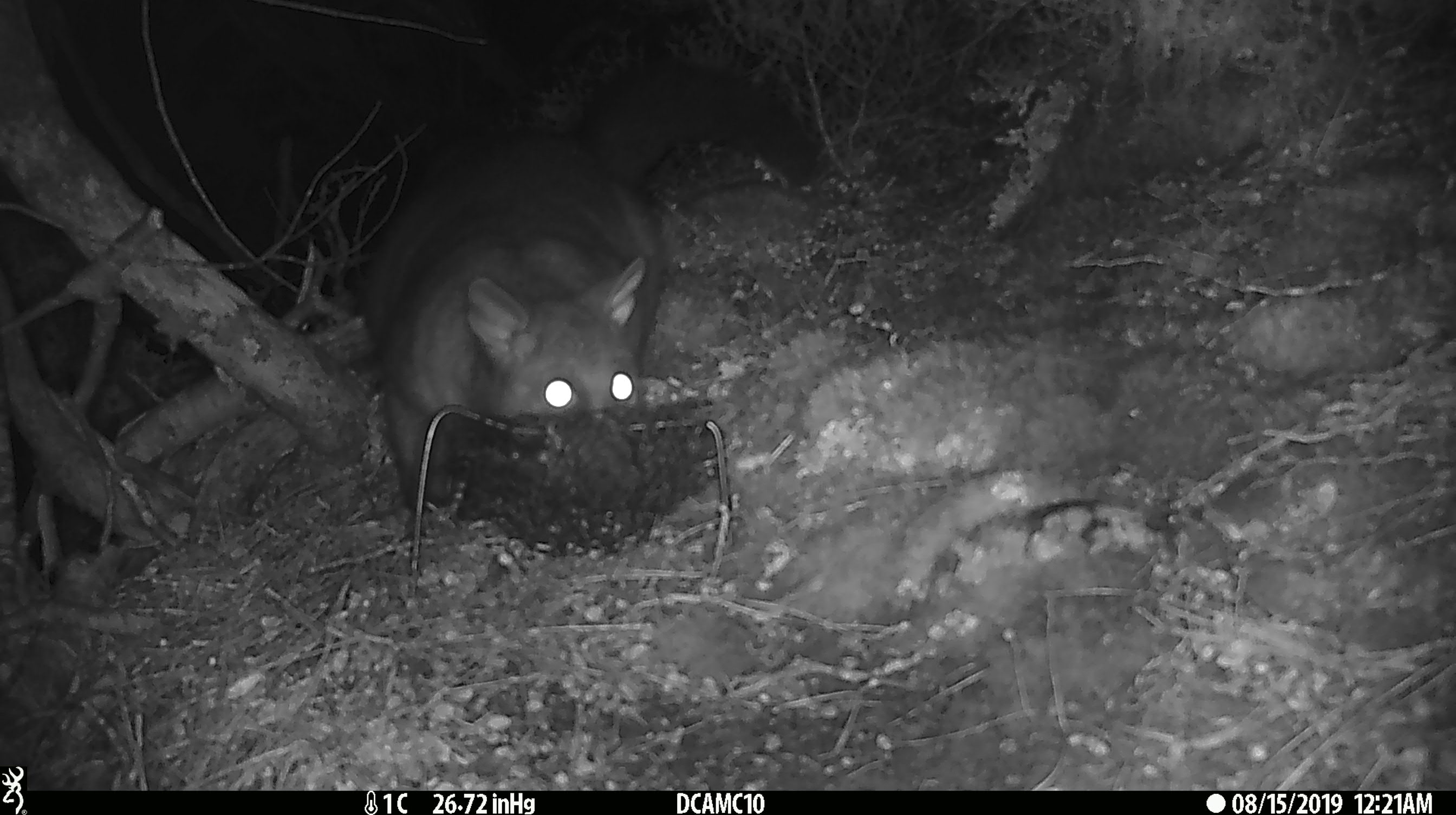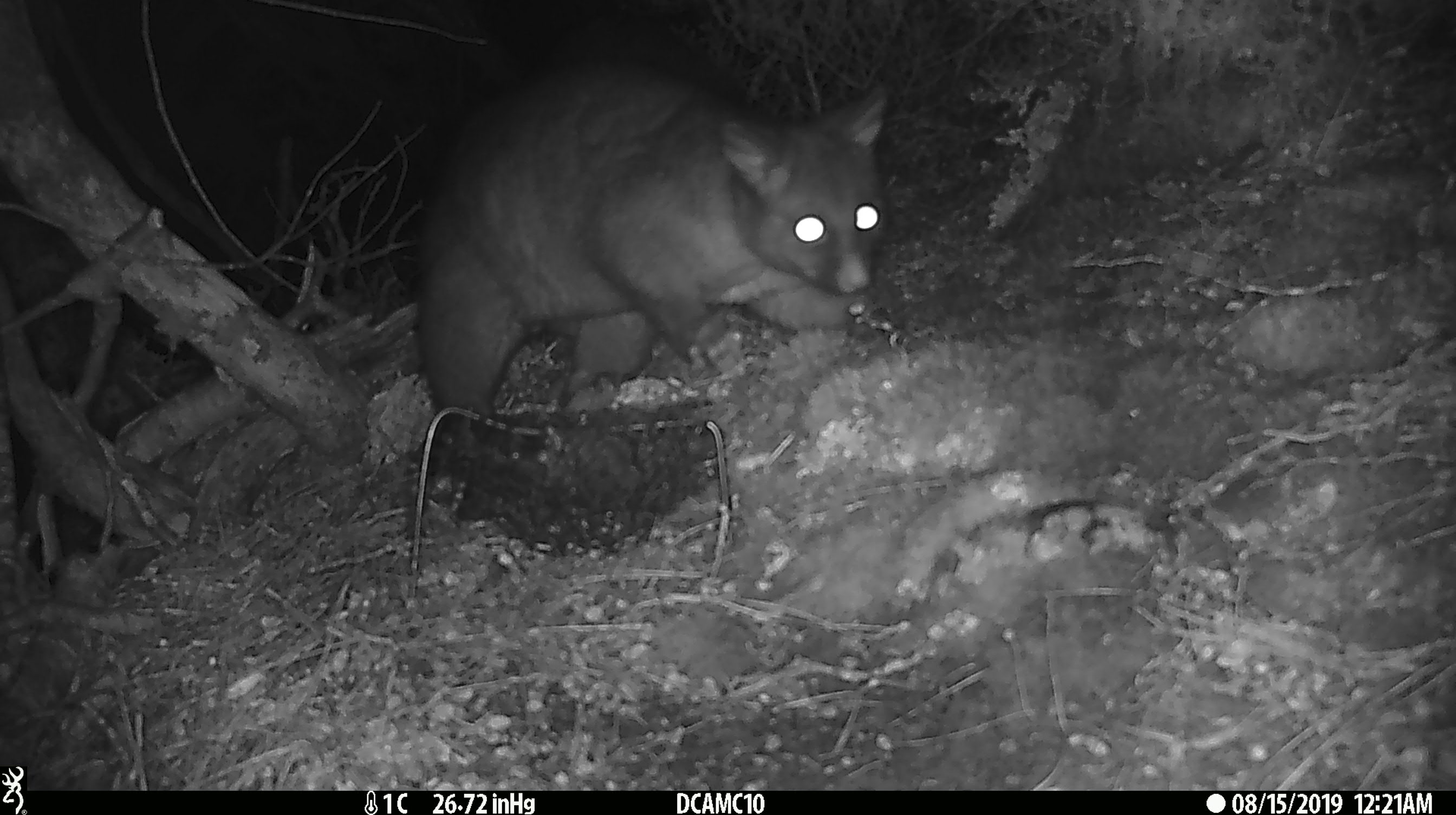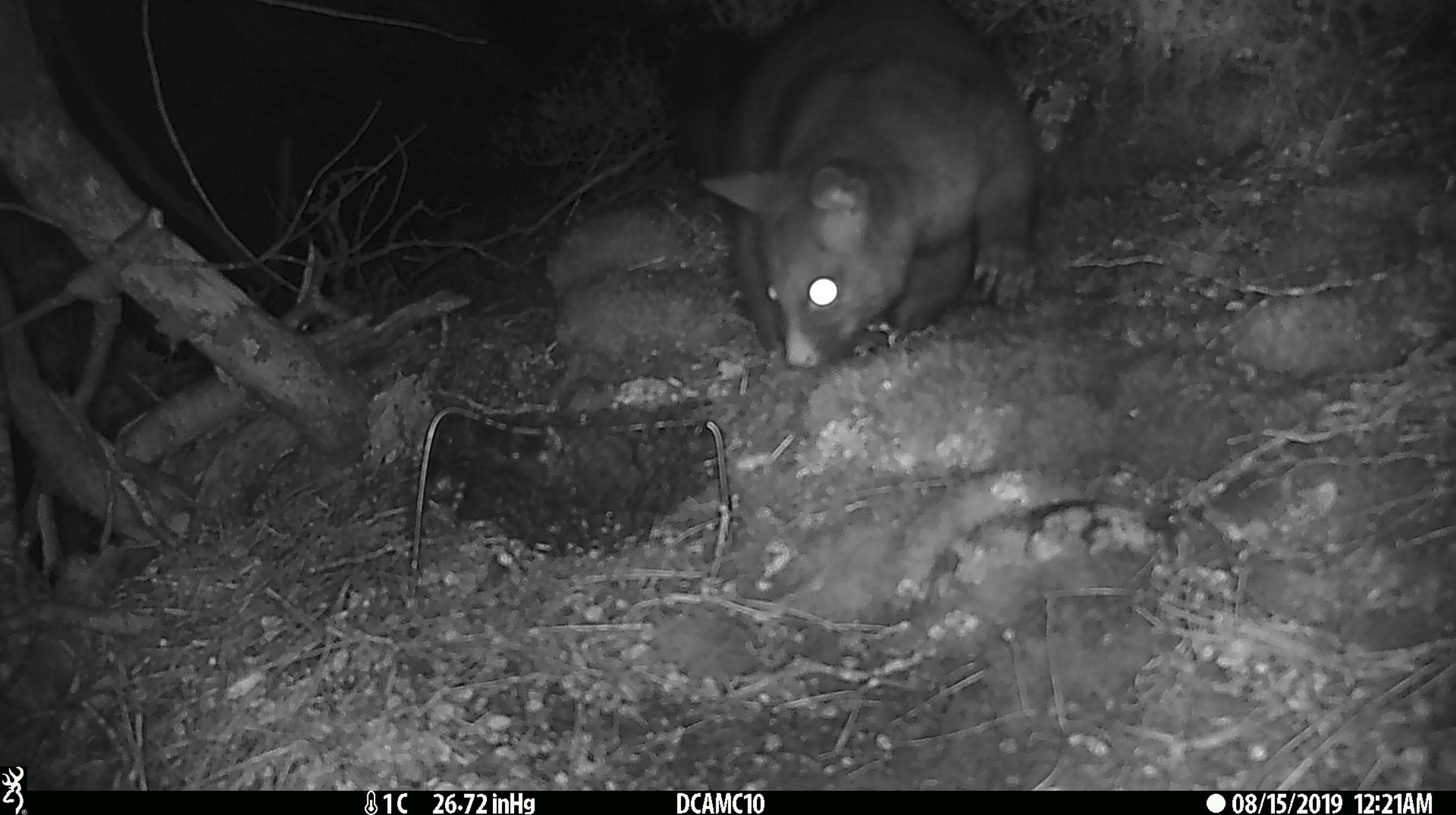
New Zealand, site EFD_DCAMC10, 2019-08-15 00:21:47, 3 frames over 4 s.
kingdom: Animalia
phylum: Chordata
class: Mammalia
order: Diprotodontia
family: Phalangeridae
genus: Trichosurus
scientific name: Trichosurus vulpecula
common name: common brushtail possum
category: possum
Possum (common brushtail possum) (Trichosurus vulpecula).